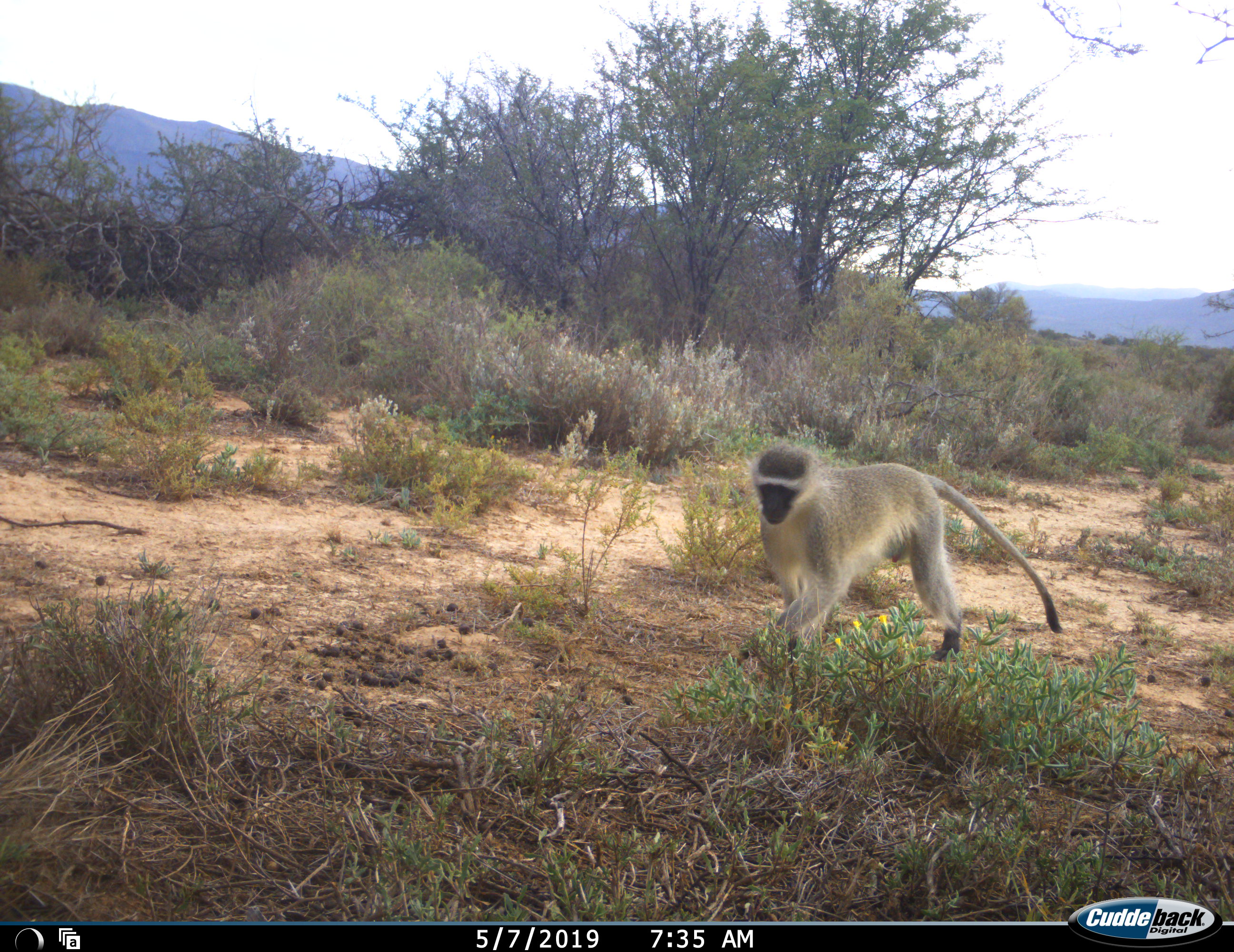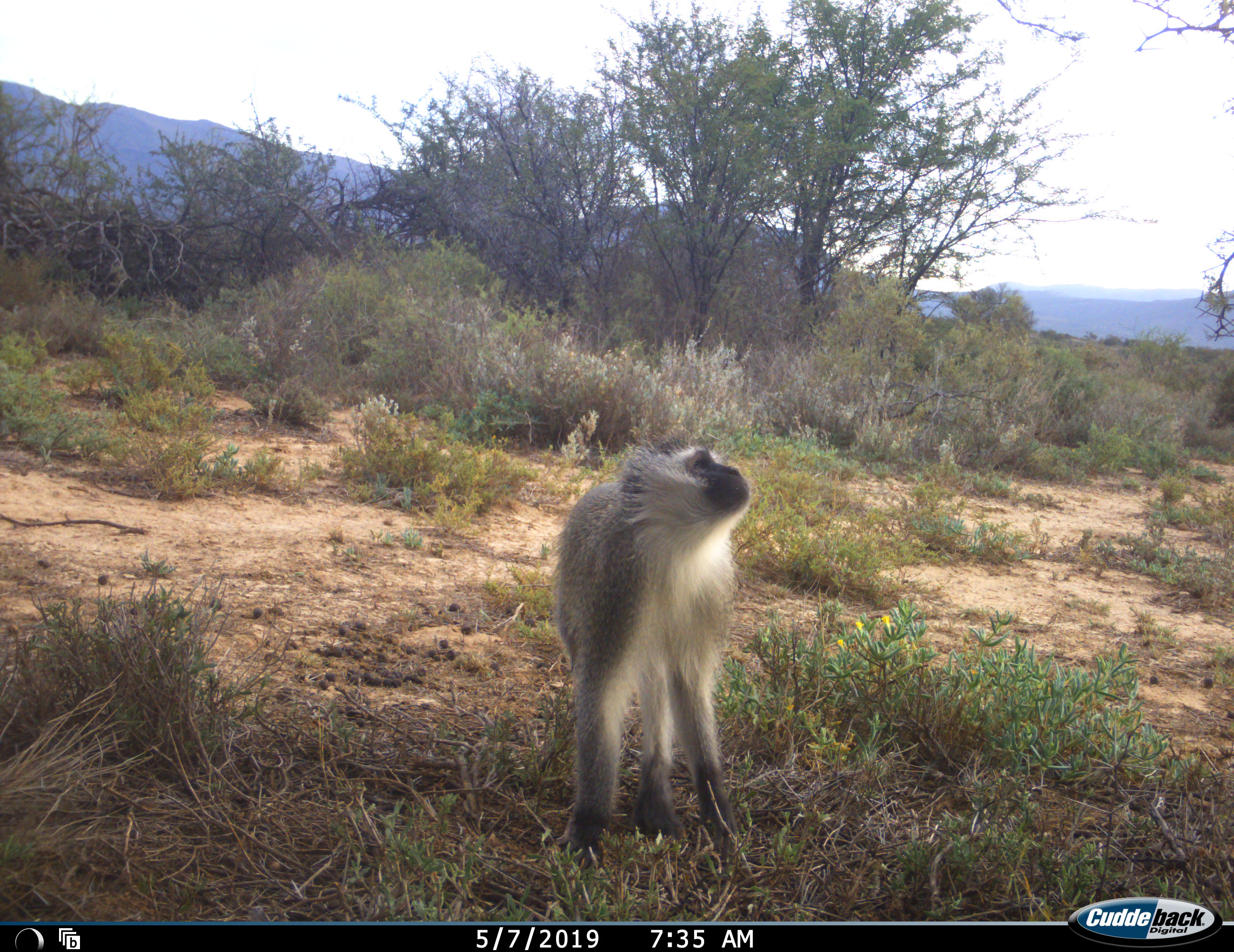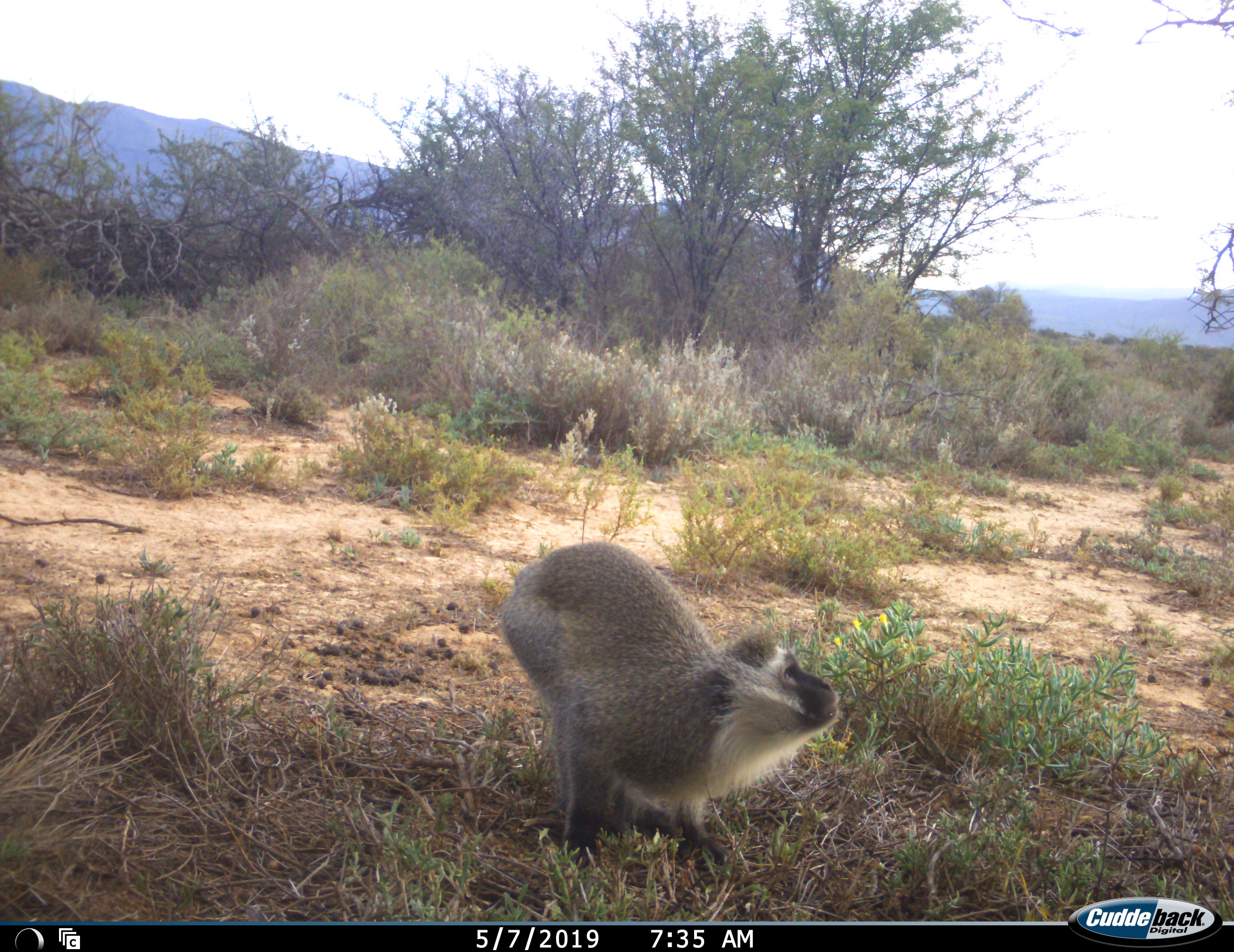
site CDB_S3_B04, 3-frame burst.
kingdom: Animalia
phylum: Chordata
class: Mammalia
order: Primates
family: Cercopithecidae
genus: Chlorocebus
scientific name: Chlorocebus pygerythrus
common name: vervet monkey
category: monkeyvervet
Monkeyvervet (vervet monkey) (Chlorocebus pygerythrus), count 1. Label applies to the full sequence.